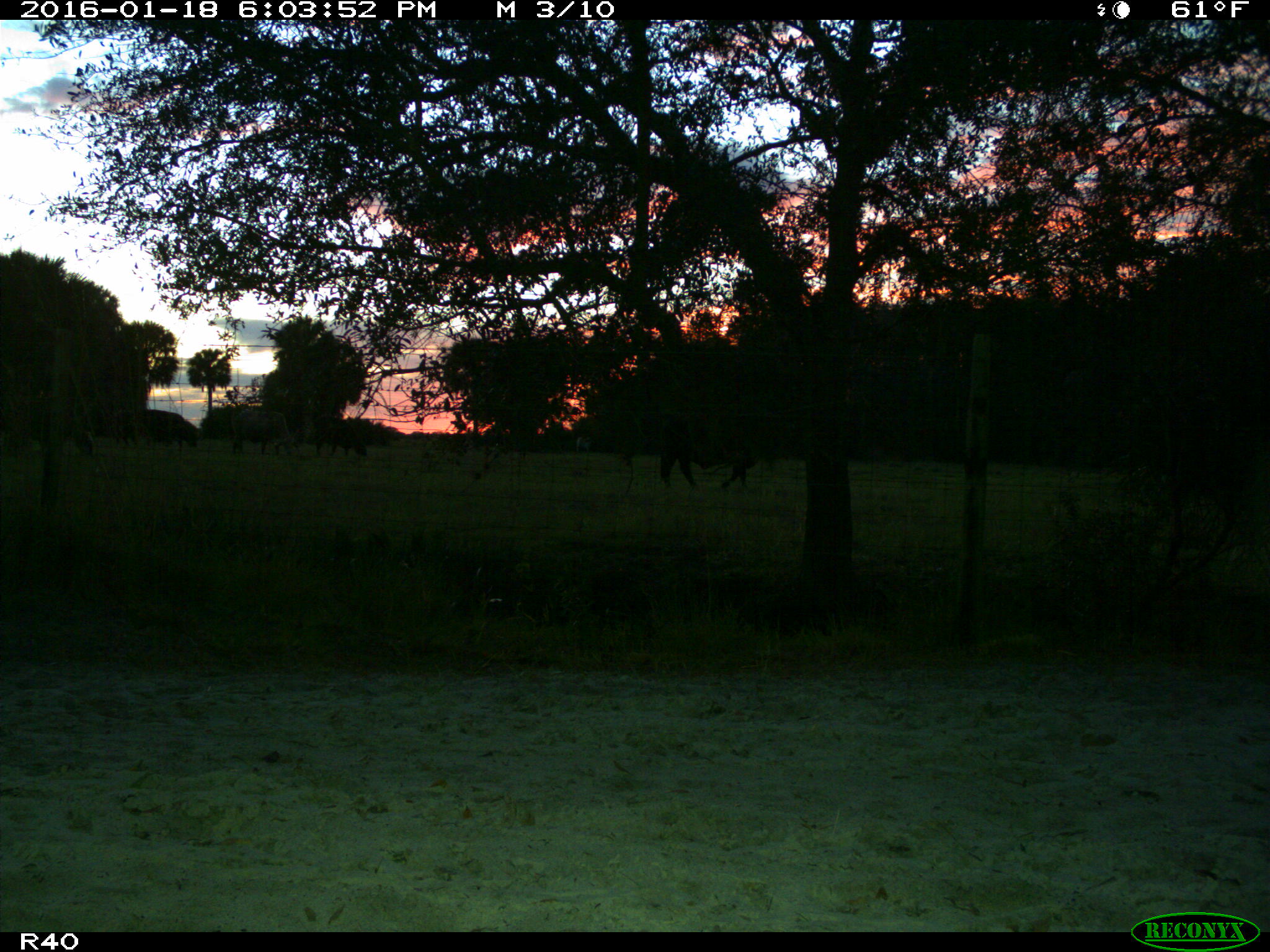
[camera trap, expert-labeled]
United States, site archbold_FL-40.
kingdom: Animalia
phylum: Chordata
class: Mammalia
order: Artiodactyla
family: Bovidae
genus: Bos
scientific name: Bos taurus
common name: domestic cow